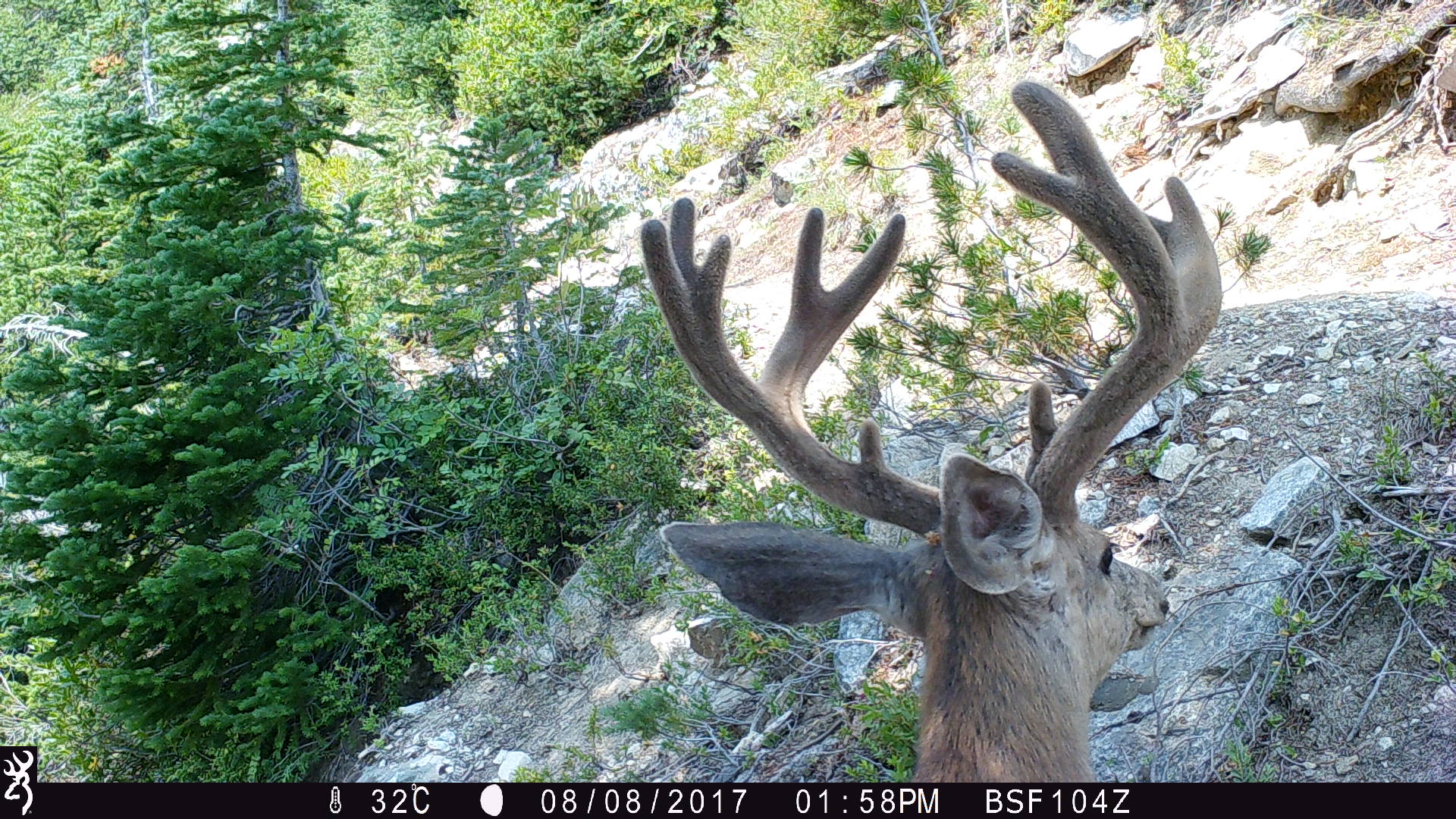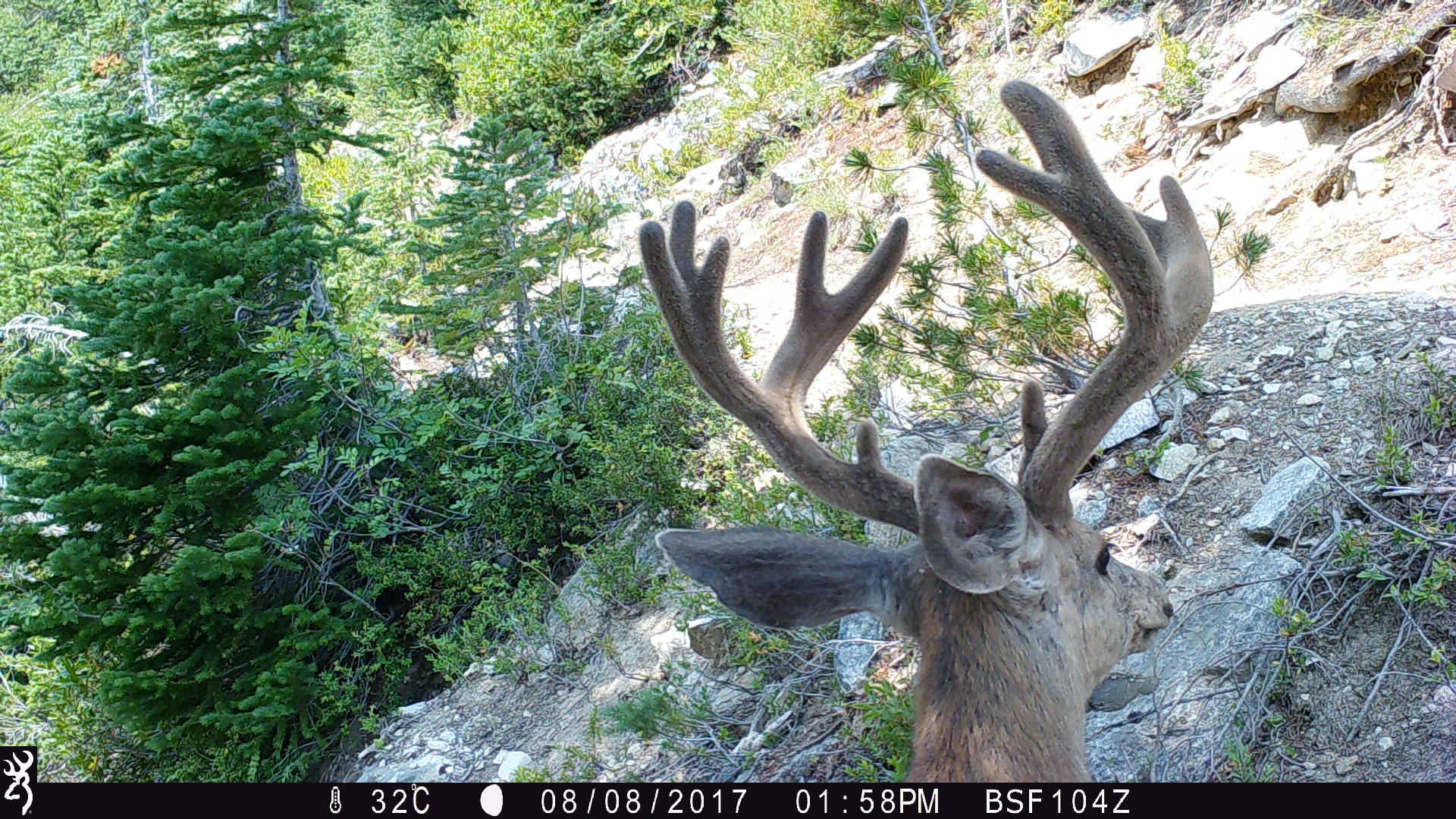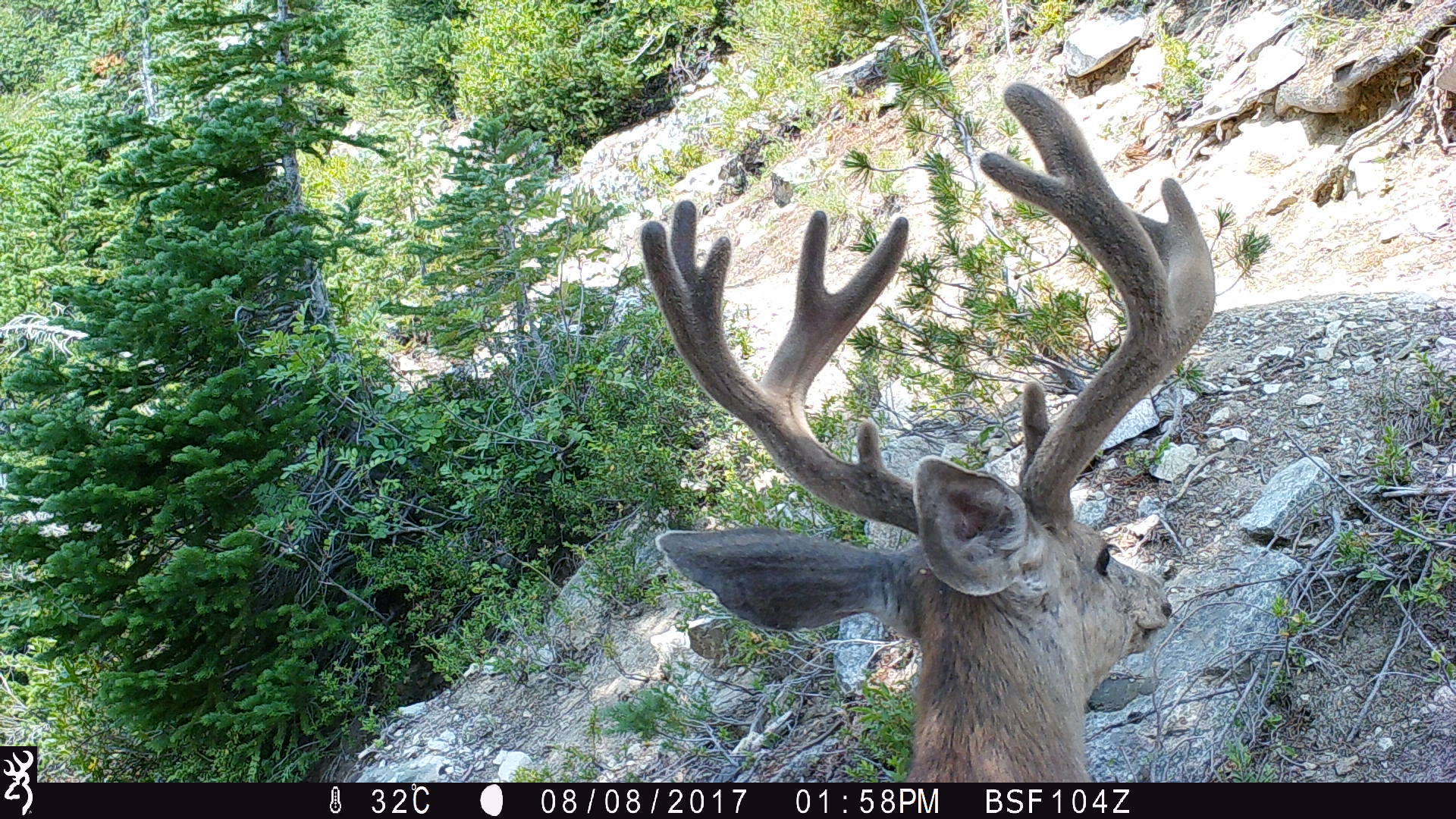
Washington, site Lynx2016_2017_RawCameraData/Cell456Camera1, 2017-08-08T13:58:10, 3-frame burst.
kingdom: Animalia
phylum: Chordata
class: Mammalia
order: Artiodactyla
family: Cervidae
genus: Odocoileus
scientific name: Odocoileus hemionus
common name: mule deer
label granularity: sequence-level